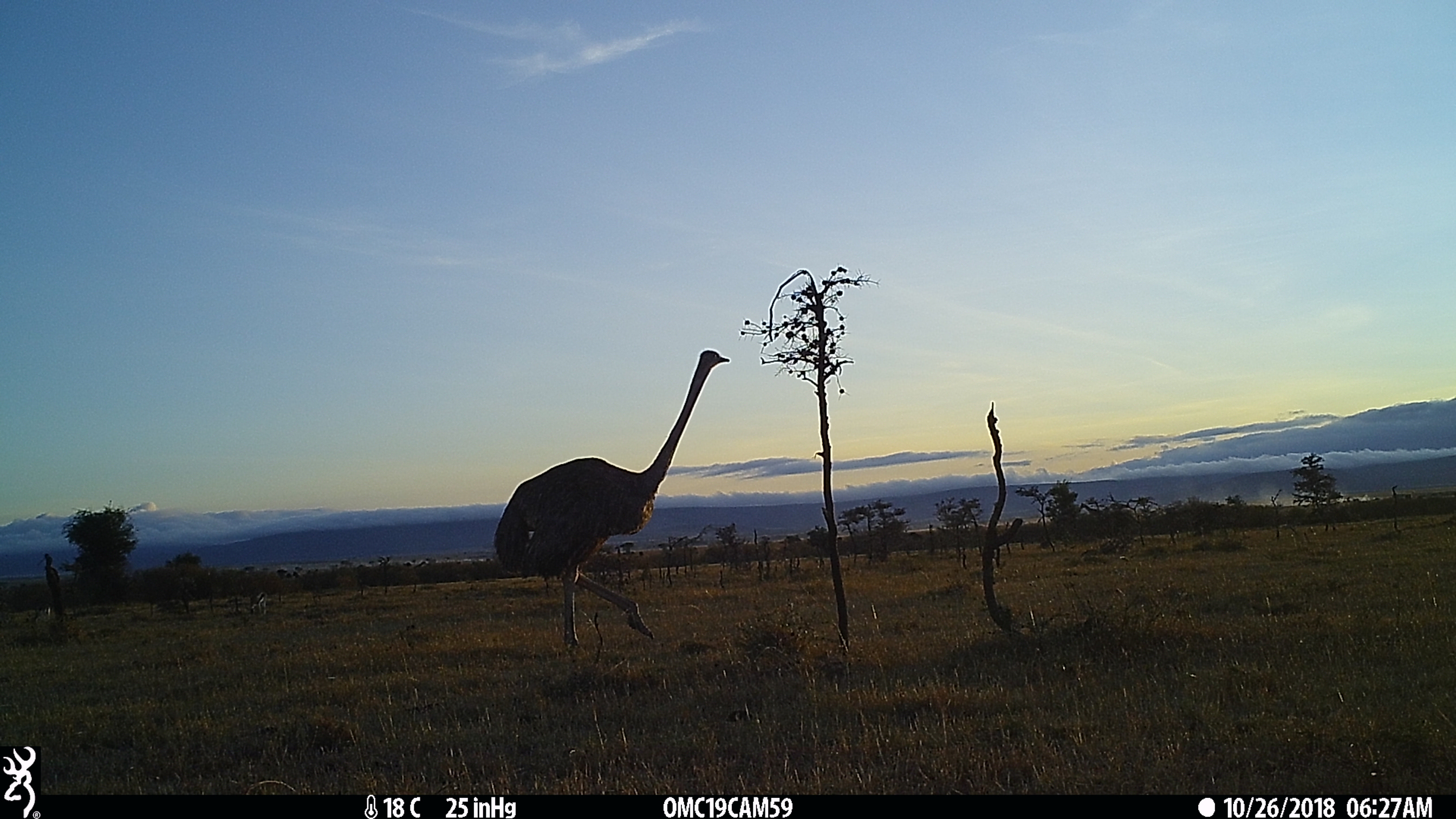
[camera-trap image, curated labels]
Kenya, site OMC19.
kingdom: Animalia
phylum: Chordata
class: Aves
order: Struthioniformes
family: Struthionidae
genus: Struthio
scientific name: Struthio camelus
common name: ostrich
Ostrich (Struthio camelus).